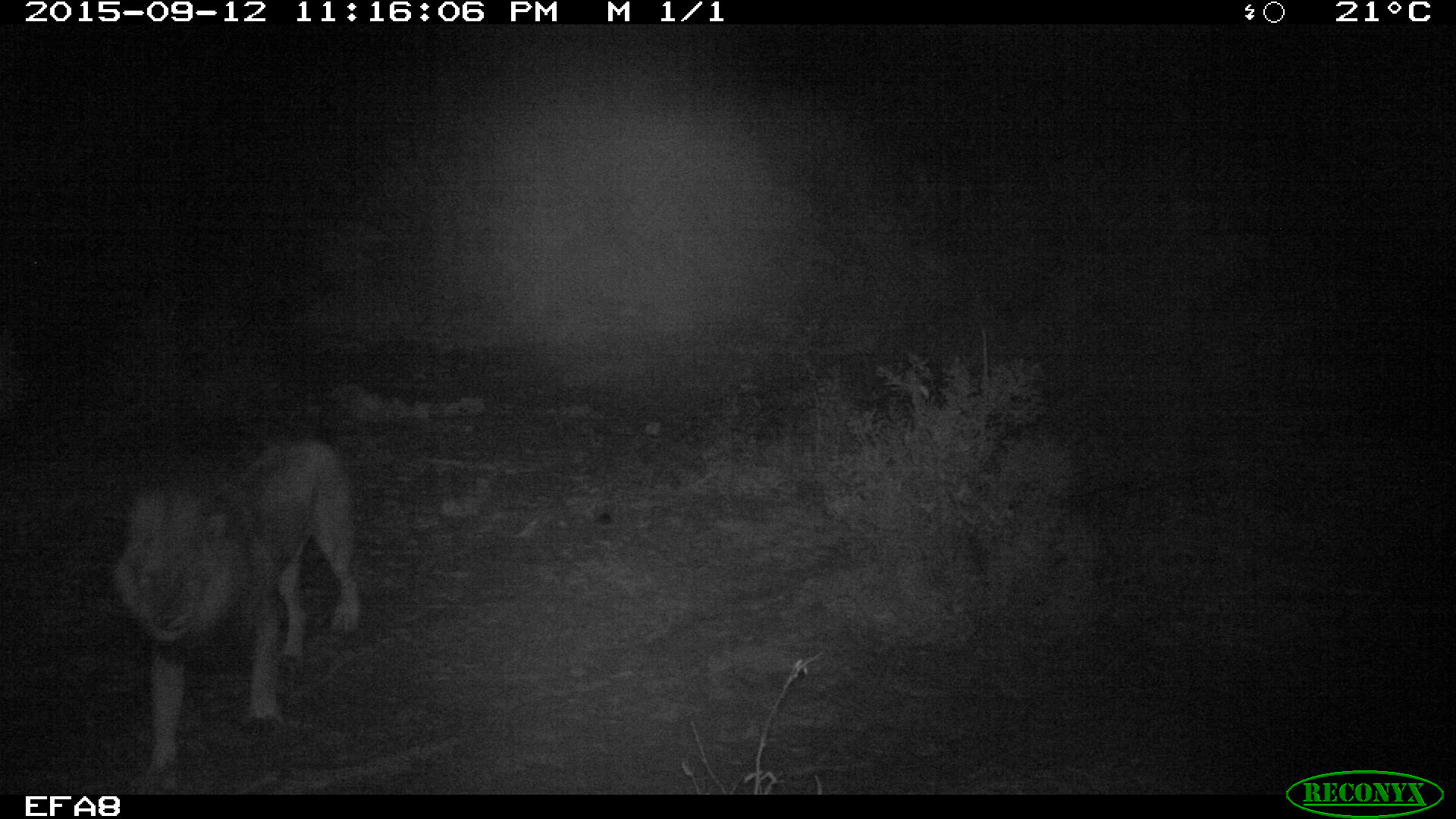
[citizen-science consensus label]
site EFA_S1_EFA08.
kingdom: Animalia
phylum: Chordata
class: Mammalia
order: Carnivora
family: Felidae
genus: Panthera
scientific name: Panthera leo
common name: lion male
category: lionmale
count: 1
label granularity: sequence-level